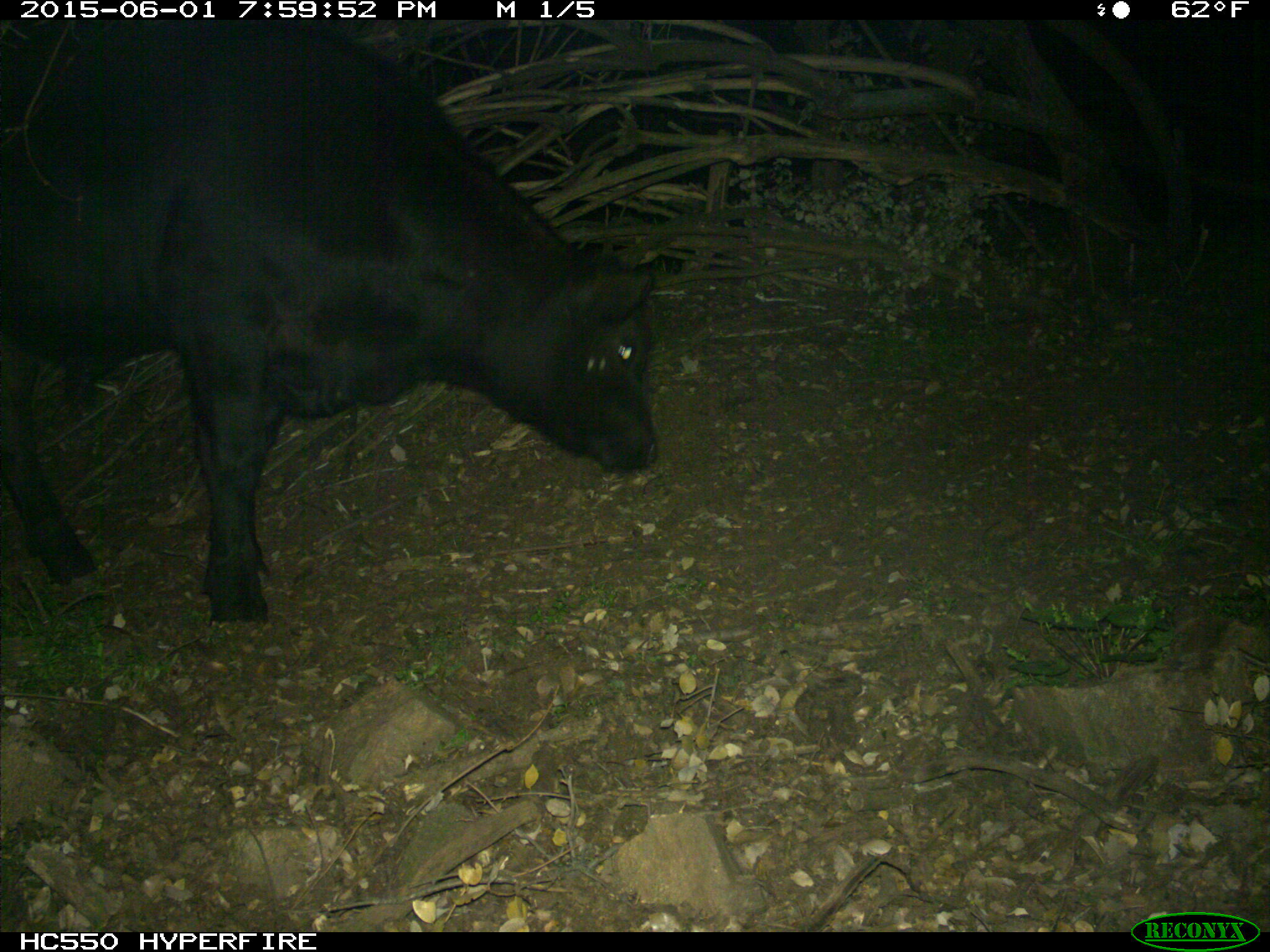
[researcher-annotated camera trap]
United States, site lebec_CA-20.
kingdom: Animalia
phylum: Chordata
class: Mammalia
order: Artiodactyla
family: Bovidae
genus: Bos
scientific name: Bos taurus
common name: domestic cow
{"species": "Bos taurus (domestic cow)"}